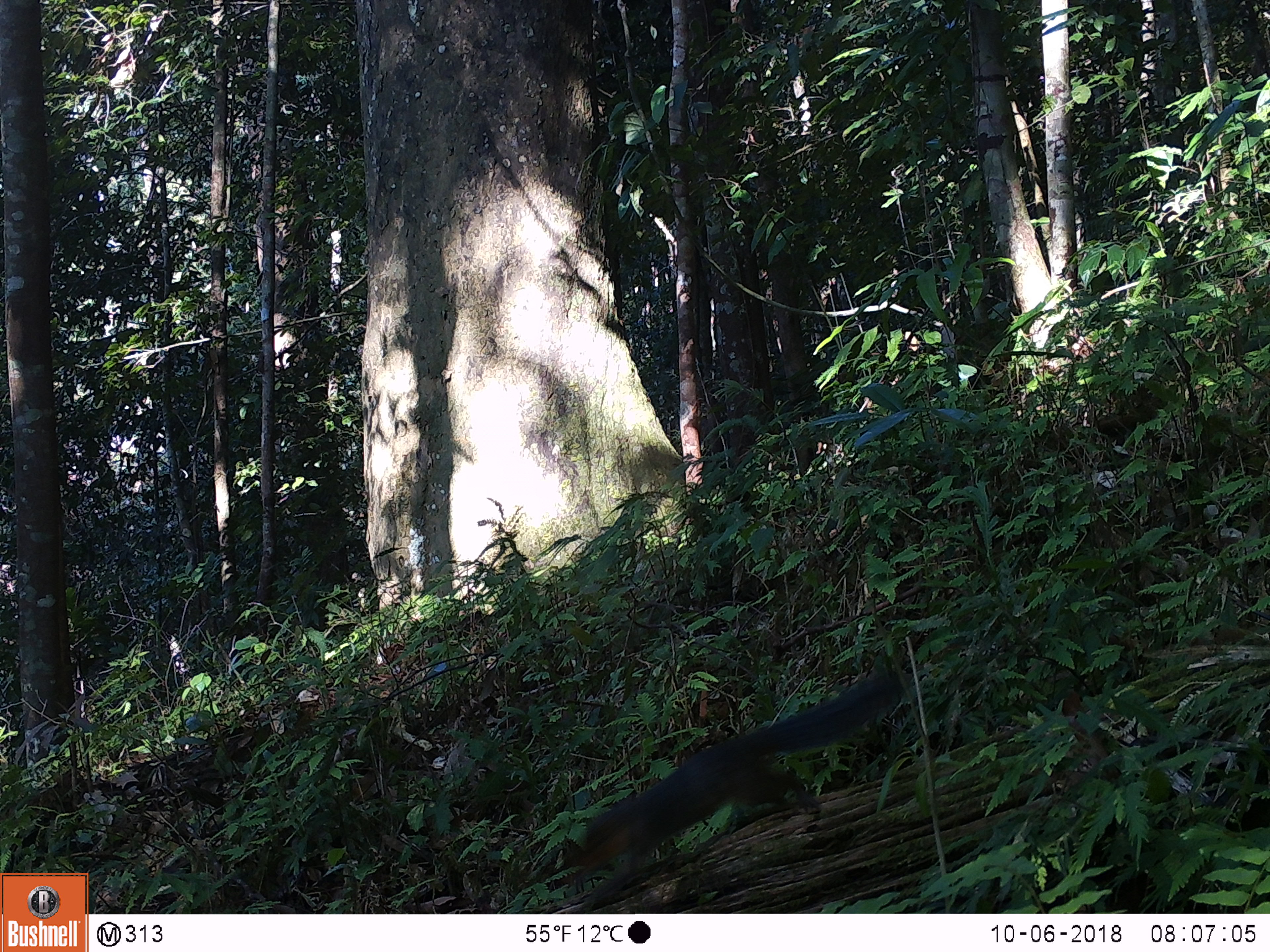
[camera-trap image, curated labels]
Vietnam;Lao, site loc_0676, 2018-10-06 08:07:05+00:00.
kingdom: Animalia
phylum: Chordata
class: Mammalia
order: Rodentia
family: Sciuridae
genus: Dremomys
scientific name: Dremomys rufigenis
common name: red-cheeked squirrel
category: red cheeked squirrel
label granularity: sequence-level